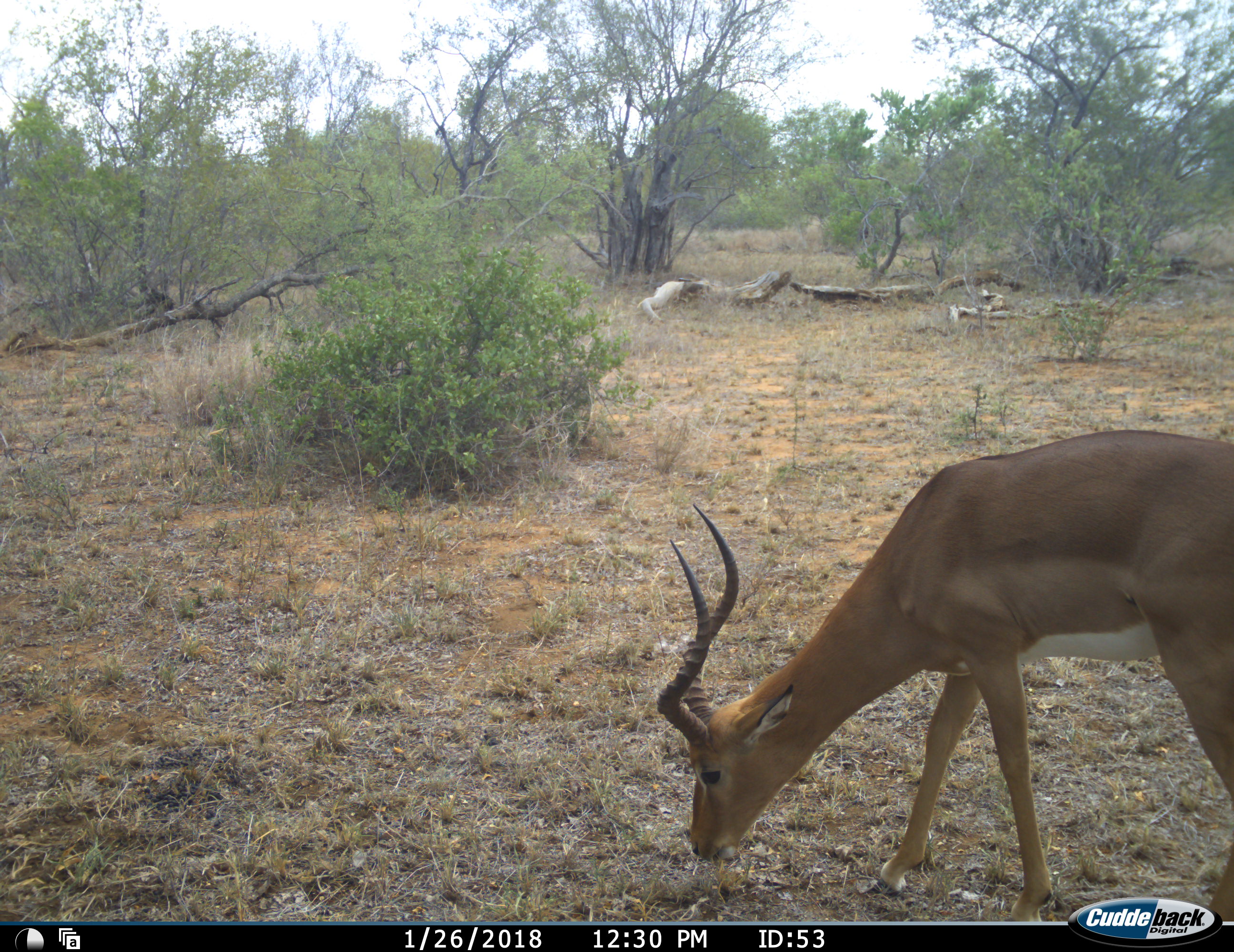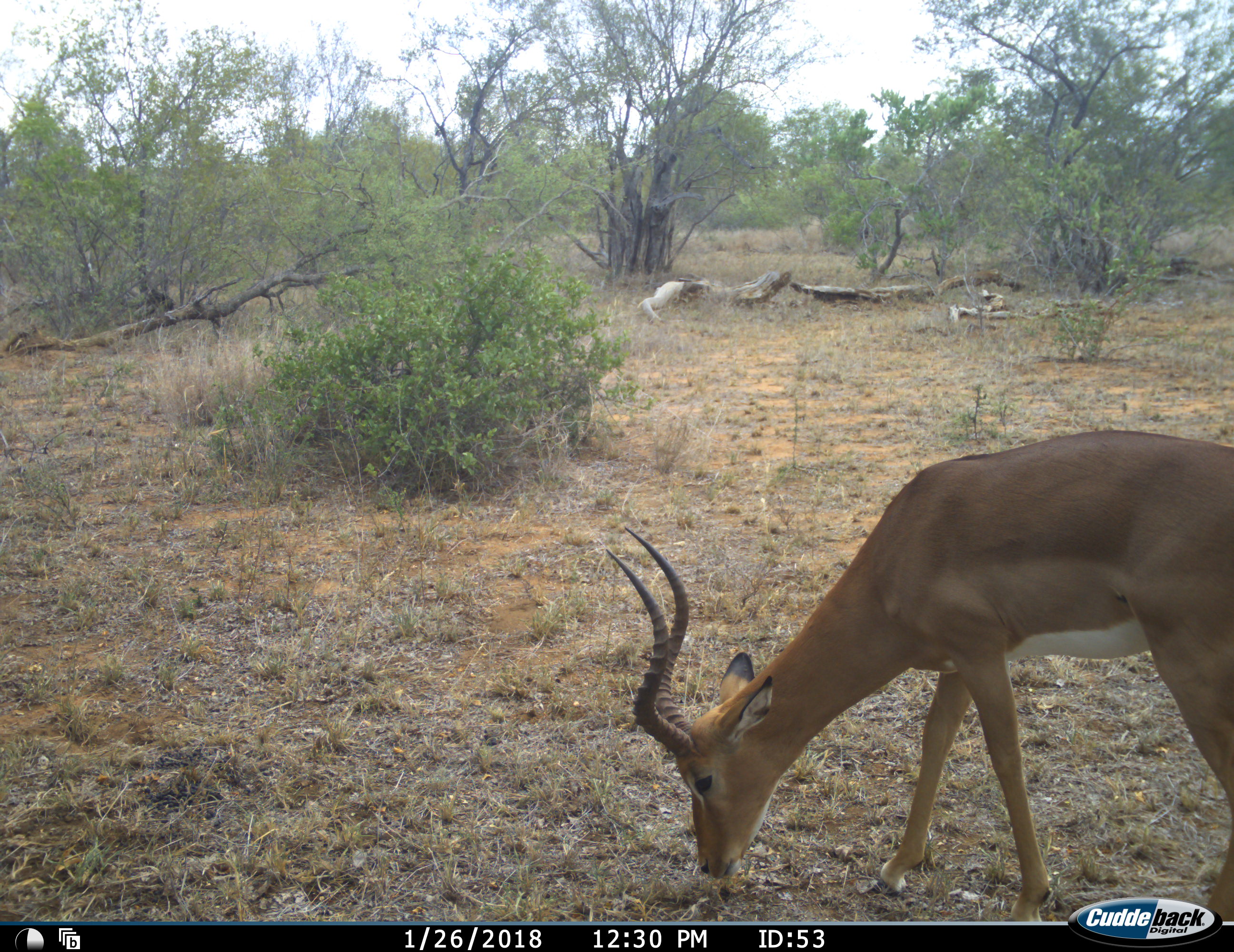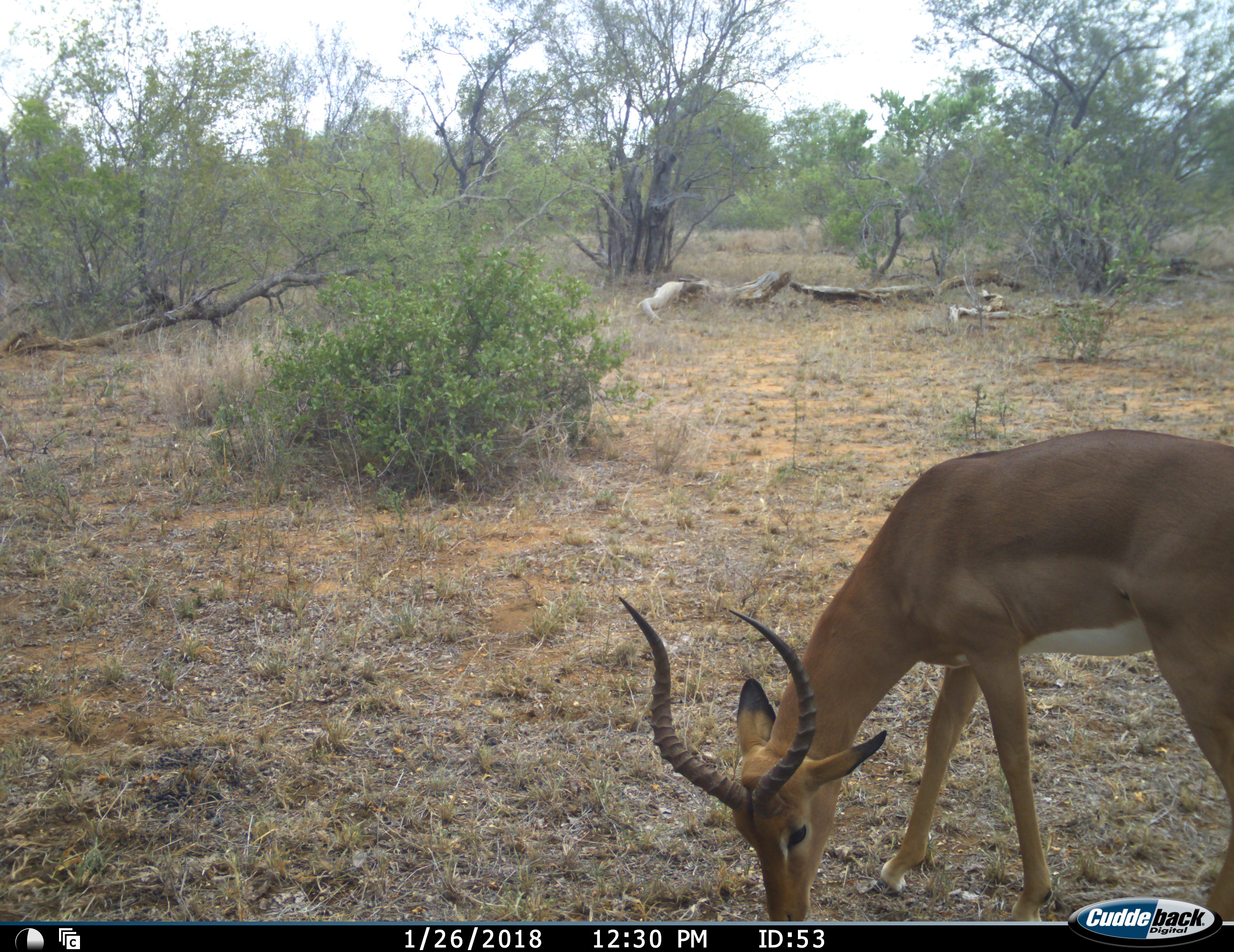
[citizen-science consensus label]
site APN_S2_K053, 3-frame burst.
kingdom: Animalia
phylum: Chordata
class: Mammalia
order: Artiodactyla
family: Bovidae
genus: Aepyceros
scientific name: Aepyceros melampus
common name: impala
Impala (Aepyceros melampus), count 1. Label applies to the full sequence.